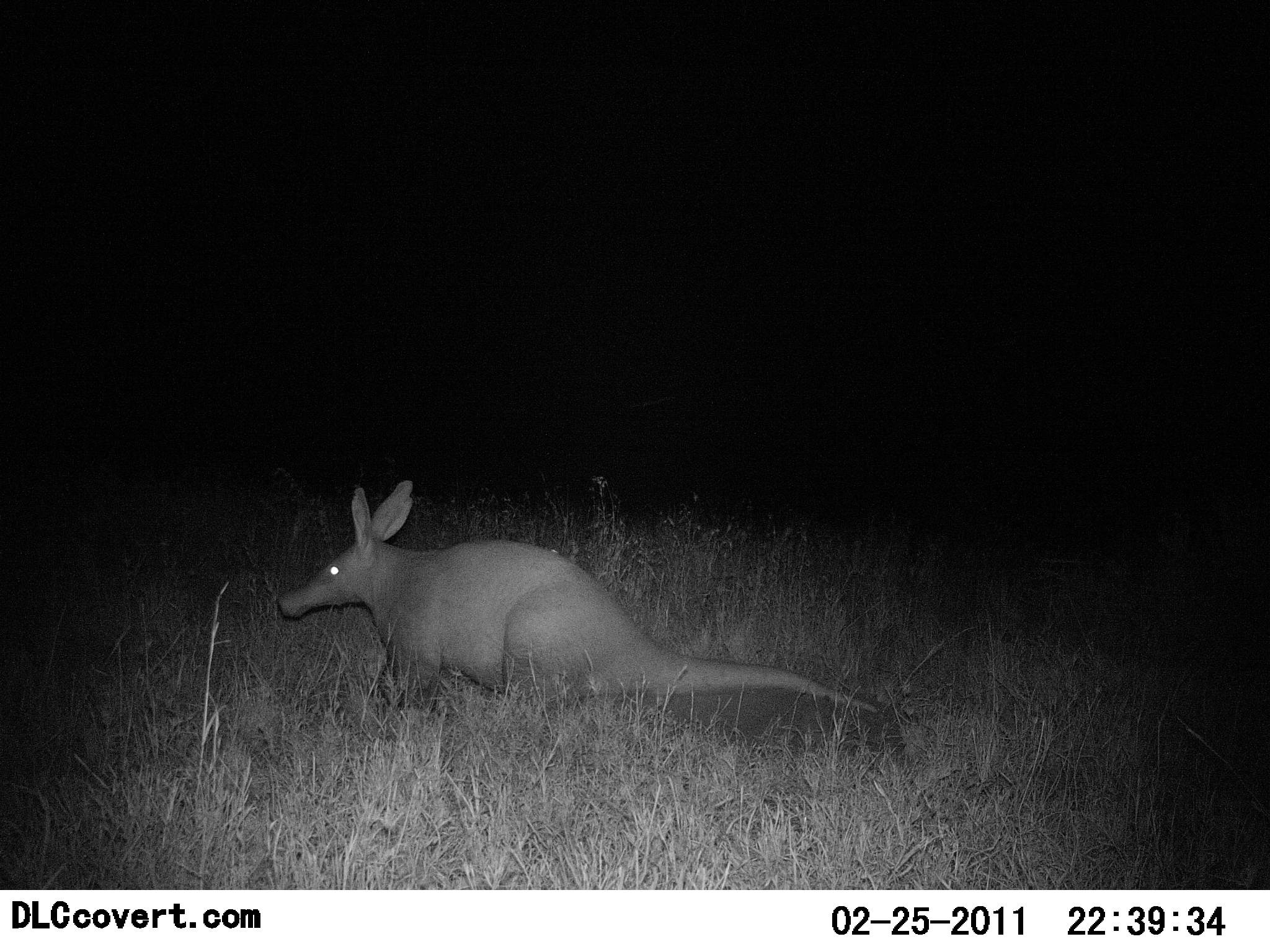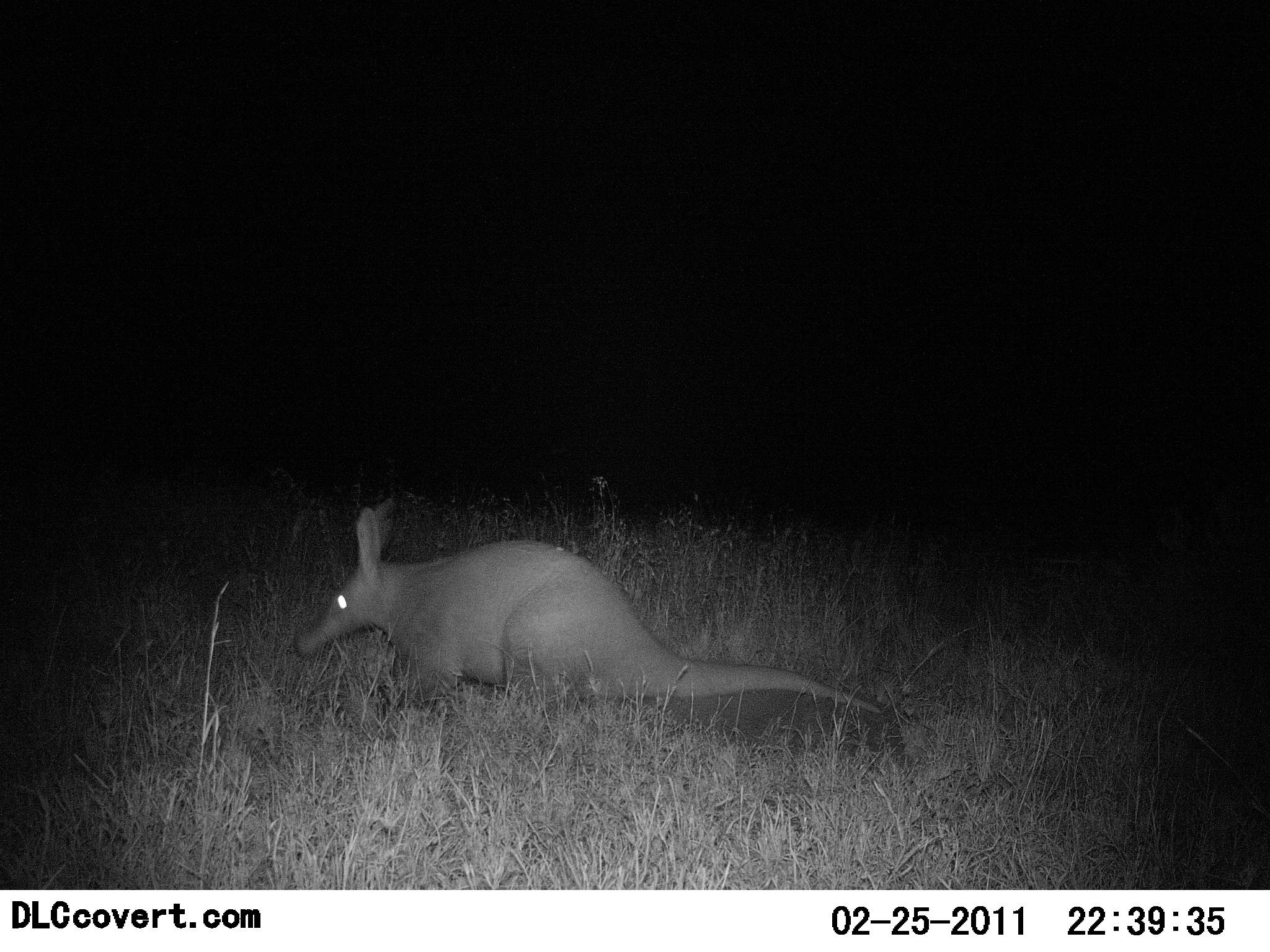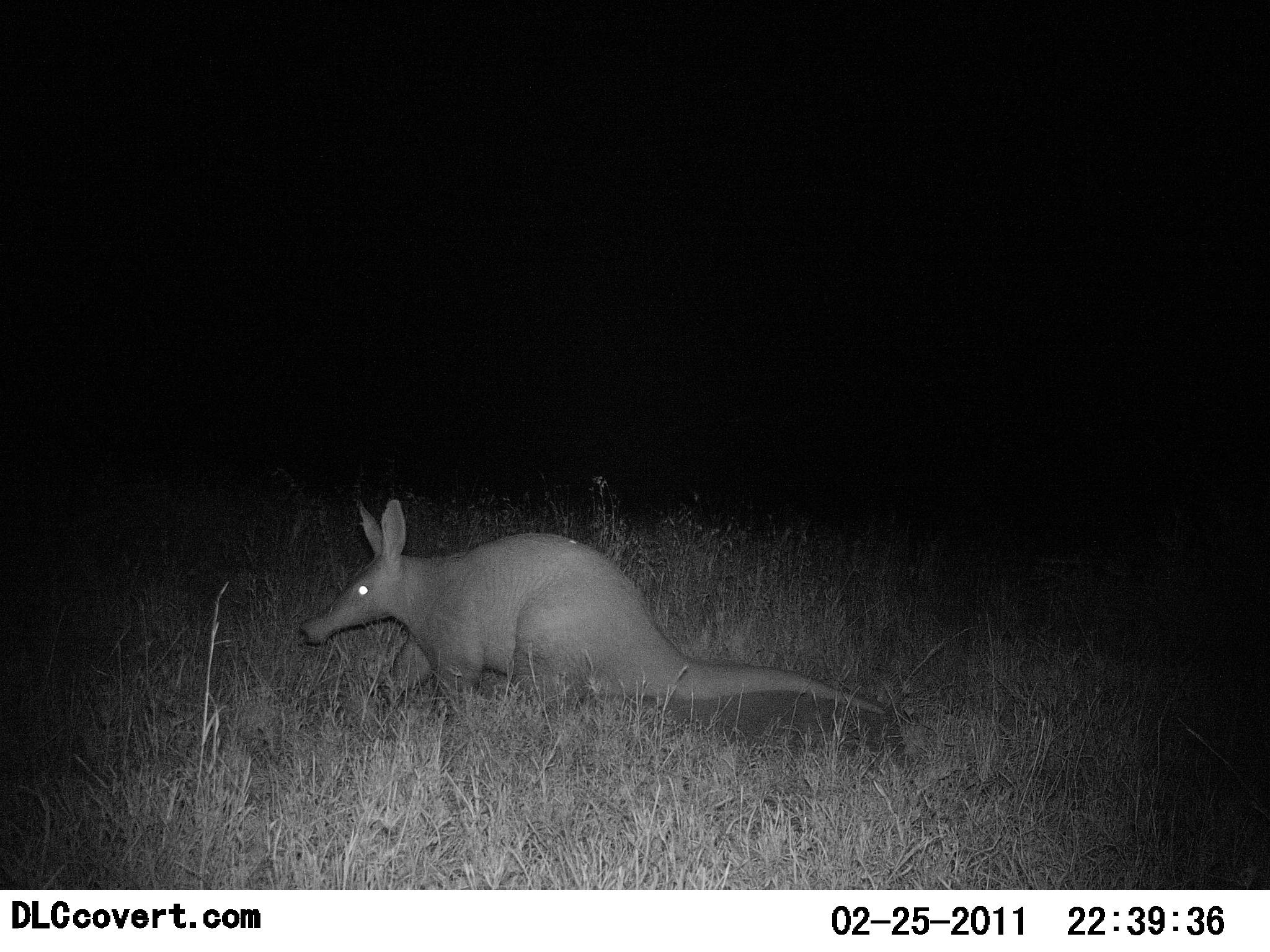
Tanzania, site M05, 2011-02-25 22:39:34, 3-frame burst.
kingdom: Animalia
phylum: Chordata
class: Mammalia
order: Tubulidentata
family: Orycteropodidae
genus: Orycteropus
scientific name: Orycteropus afer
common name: aardvark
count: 1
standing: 40%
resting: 0%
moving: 50%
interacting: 0%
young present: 0%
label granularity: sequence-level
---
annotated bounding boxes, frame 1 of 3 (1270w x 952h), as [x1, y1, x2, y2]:
animal: [278, 479, 878, 714]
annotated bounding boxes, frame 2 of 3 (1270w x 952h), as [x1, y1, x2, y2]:
animal: [294, 499, 880, 714]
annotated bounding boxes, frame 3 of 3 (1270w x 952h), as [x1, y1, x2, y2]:
animal: [303, 498, 657, 625]